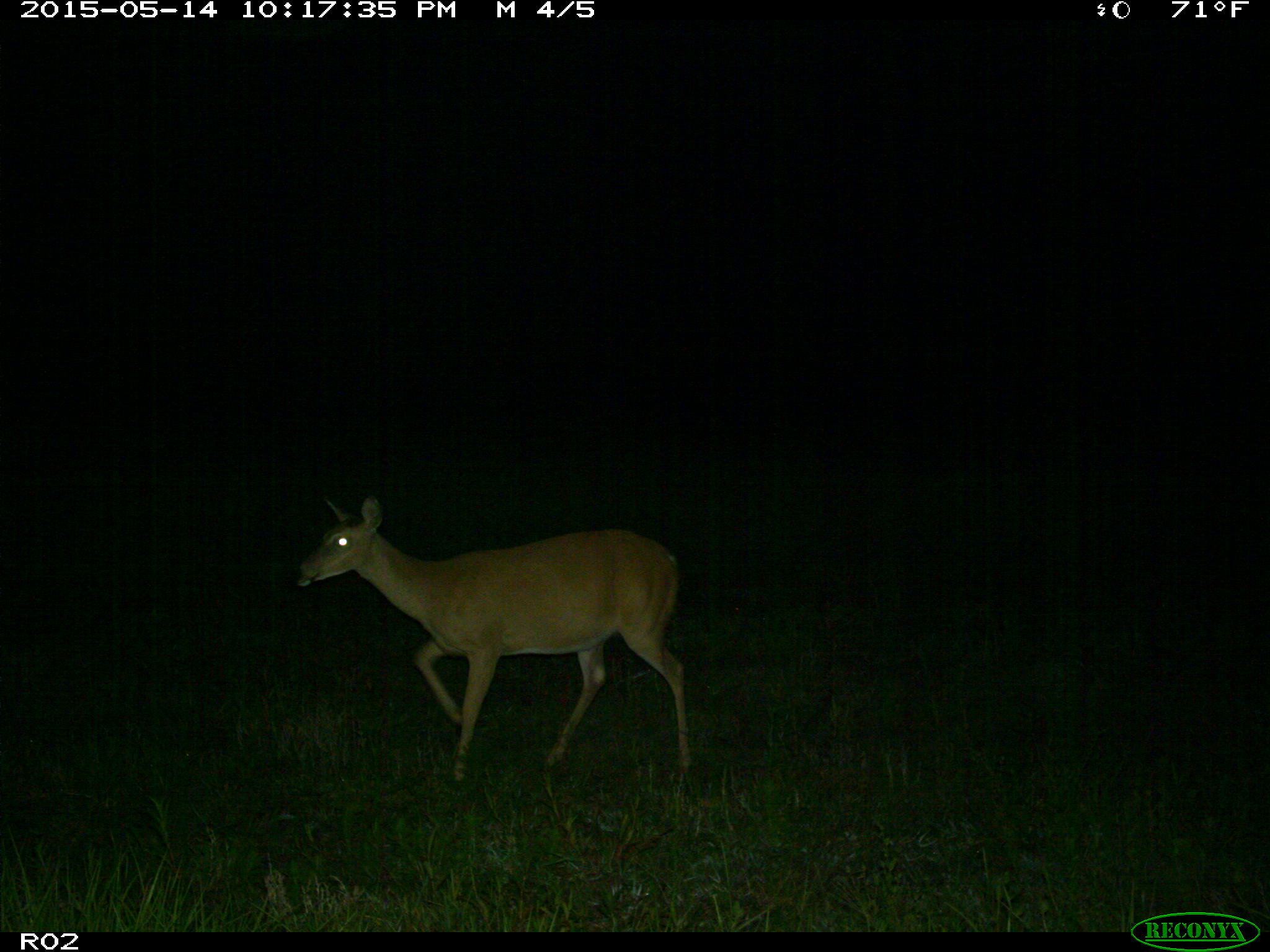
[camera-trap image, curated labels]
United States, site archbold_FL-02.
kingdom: Animalia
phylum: Chordata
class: Mammalia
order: Artiodactyla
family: Cervidae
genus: Odocoileus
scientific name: Odocoileus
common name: deer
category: unidentified deer